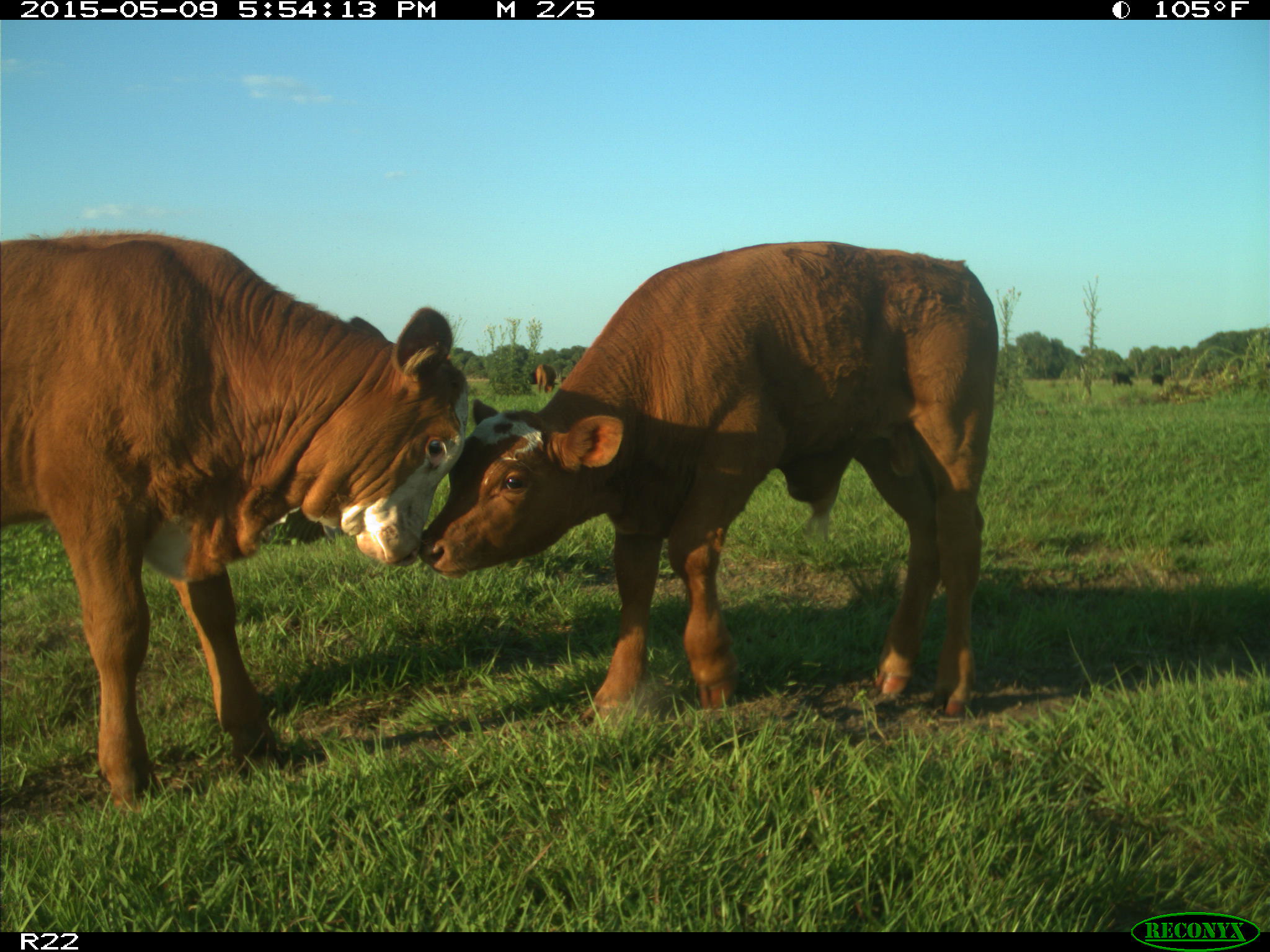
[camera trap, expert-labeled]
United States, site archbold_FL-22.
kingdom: Animalia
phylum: Chordata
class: Mammalia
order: Artiodactyla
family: Bovidae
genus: Bos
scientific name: Bos taurus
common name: domestic cow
Bos taurus (domestic cow).